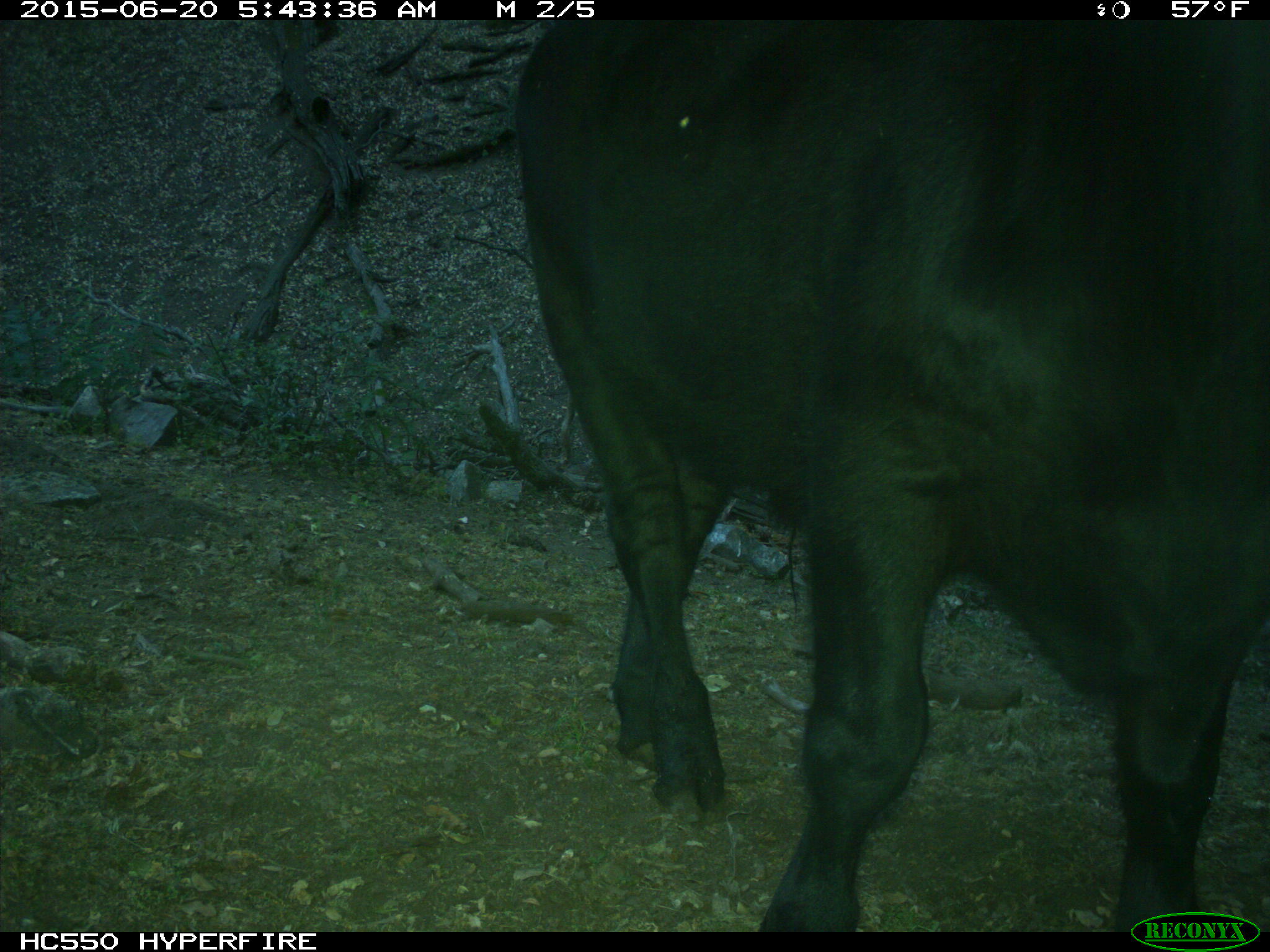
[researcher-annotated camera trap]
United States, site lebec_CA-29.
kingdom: Animalia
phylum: Chordata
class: Mammalia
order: Artiodactyla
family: Bovidae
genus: Bos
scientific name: Bos taurus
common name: domestic cow